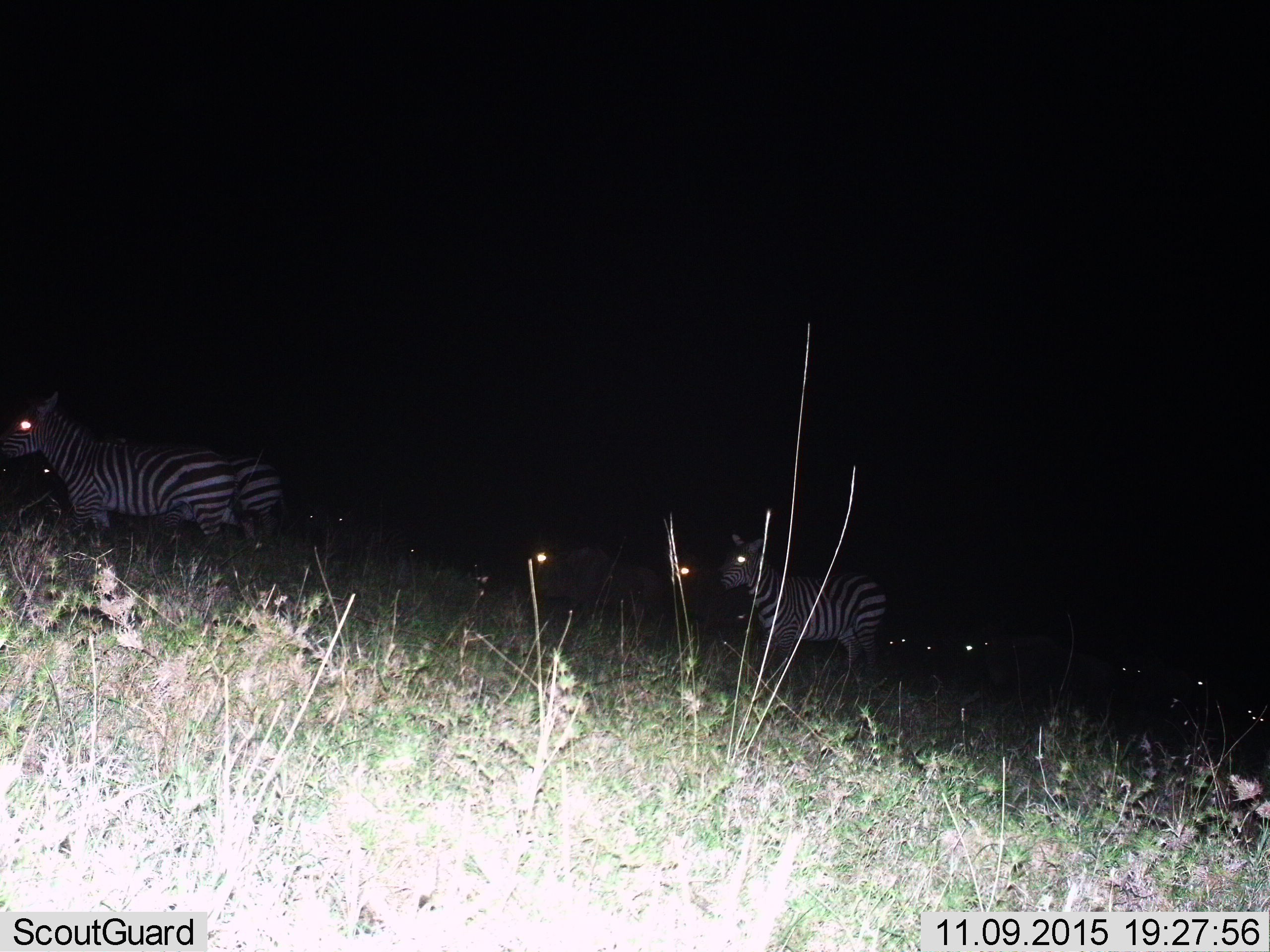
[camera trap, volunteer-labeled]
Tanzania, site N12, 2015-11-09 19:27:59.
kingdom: Animalia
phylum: Chordata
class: Mammalia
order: Perissodactyla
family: Equidae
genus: Equus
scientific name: Equus quagga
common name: plains zebra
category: zebra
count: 4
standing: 67%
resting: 11%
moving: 33%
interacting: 0%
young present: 0%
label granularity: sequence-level